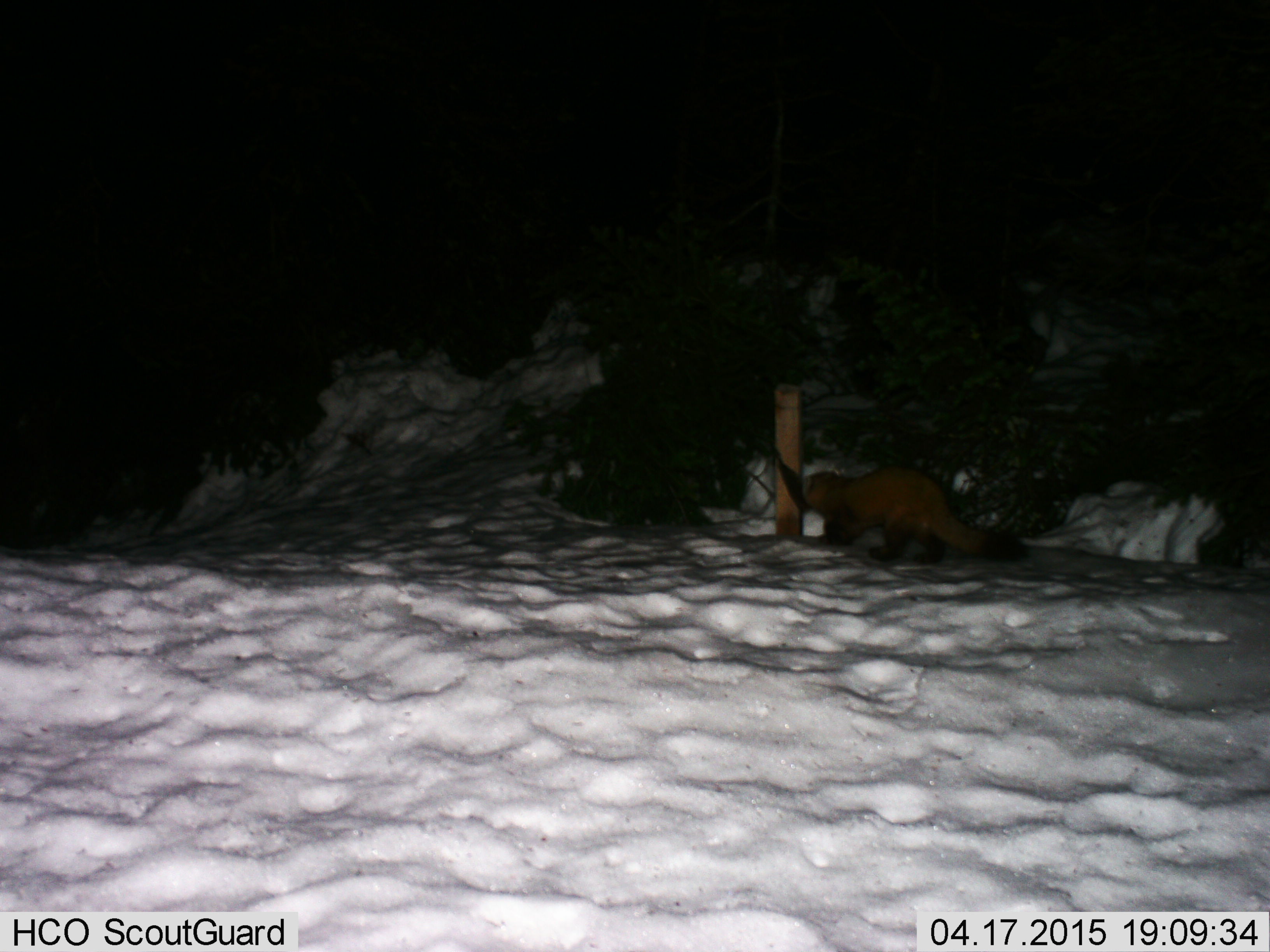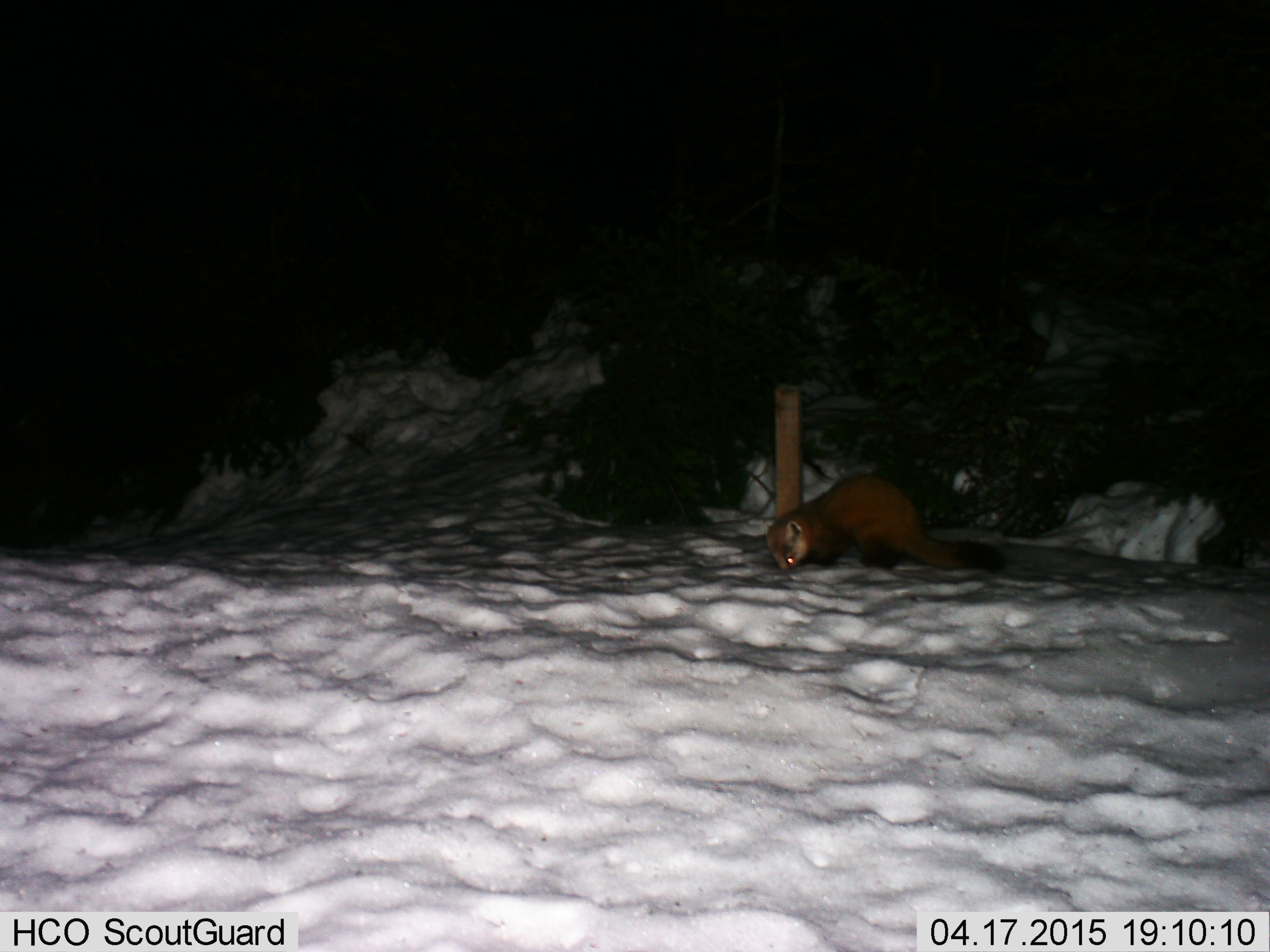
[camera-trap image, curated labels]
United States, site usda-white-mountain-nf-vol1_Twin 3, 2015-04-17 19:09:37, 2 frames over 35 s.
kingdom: Animalia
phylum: Chordata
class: Mammalia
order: Carnivora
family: Mustelidae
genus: Martes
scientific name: Martes americana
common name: american marten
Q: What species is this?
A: American marten (Martes americana).